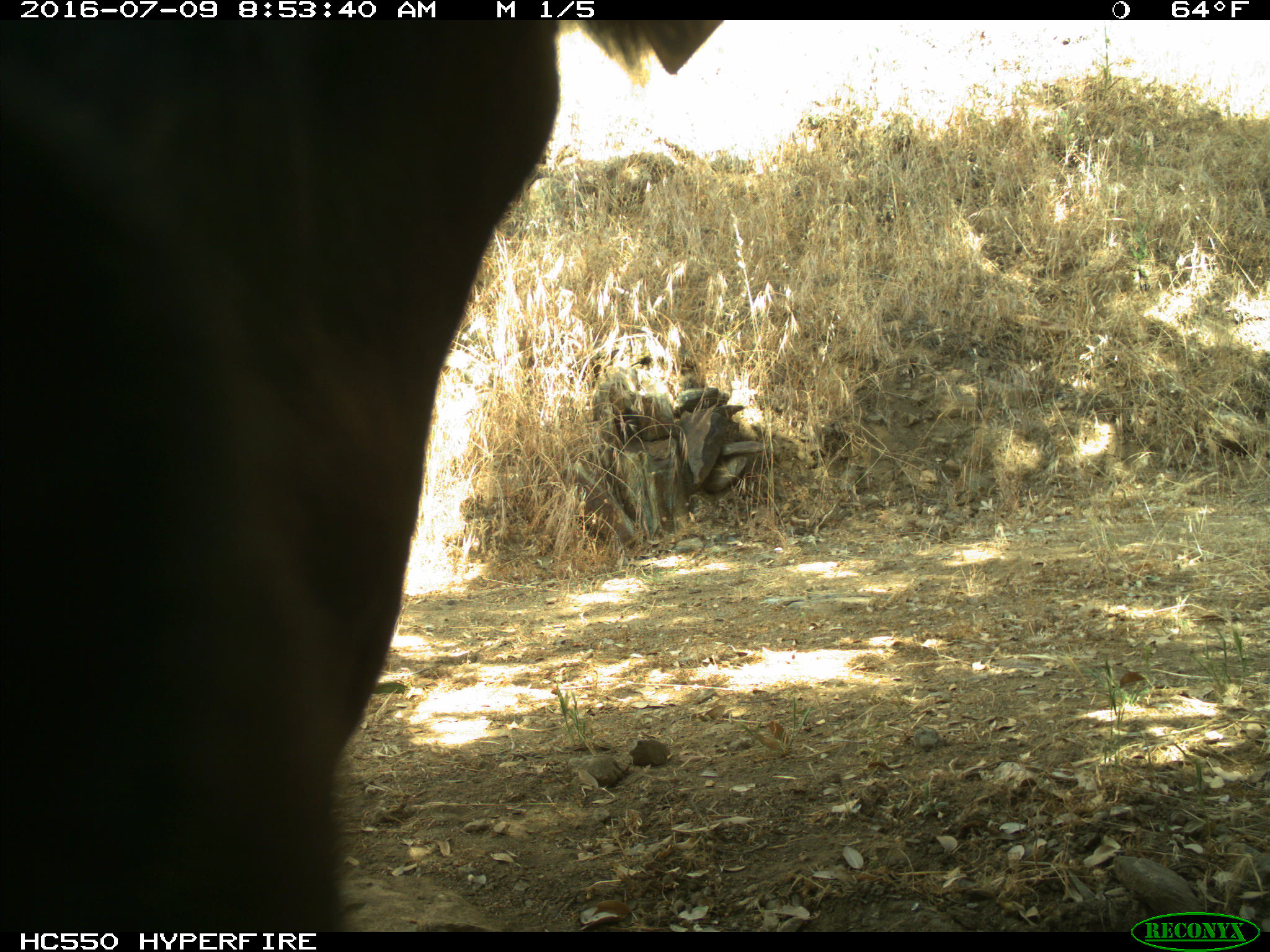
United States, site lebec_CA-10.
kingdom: Animalia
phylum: Chordata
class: Mammalia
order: Artiodactyla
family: Bovidae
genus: Bos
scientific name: Bos taurus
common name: domestic cow